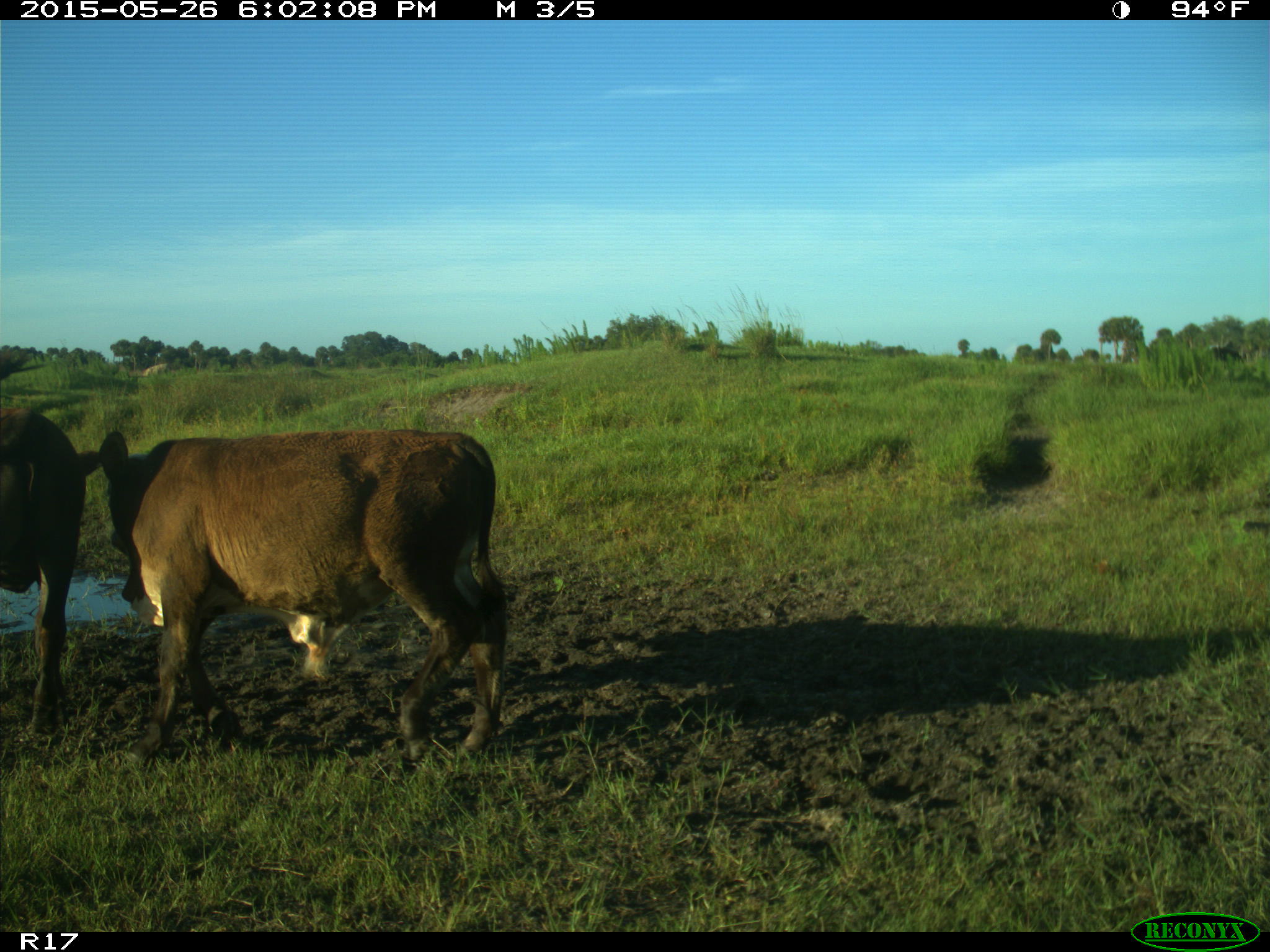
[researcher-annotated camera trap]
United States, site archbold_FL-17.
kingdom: Animalia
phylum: Chordata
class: Mammalia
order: Artiodactyla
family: Bovidae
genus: Bos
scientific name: Bos taurus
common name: domestic cow